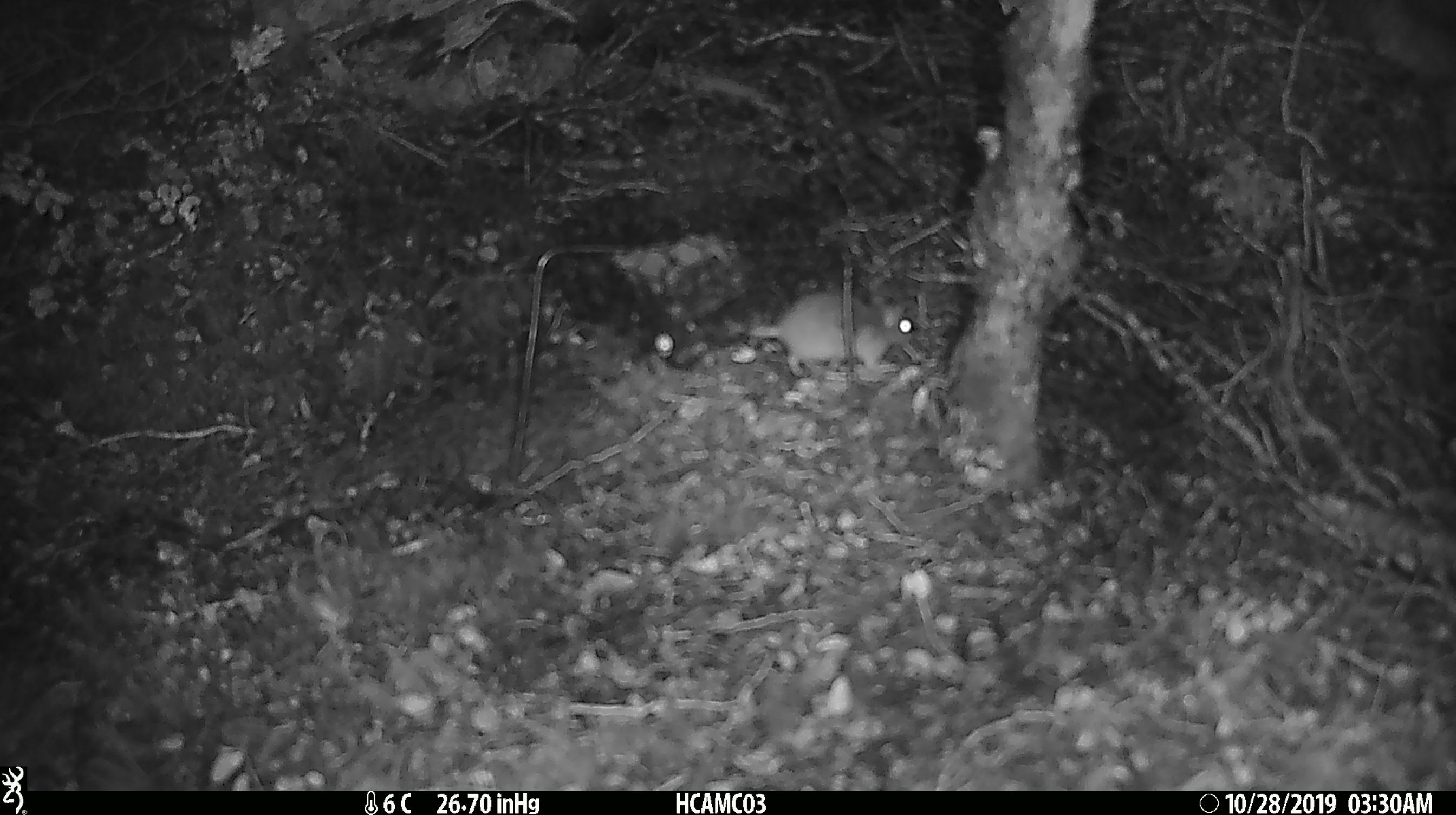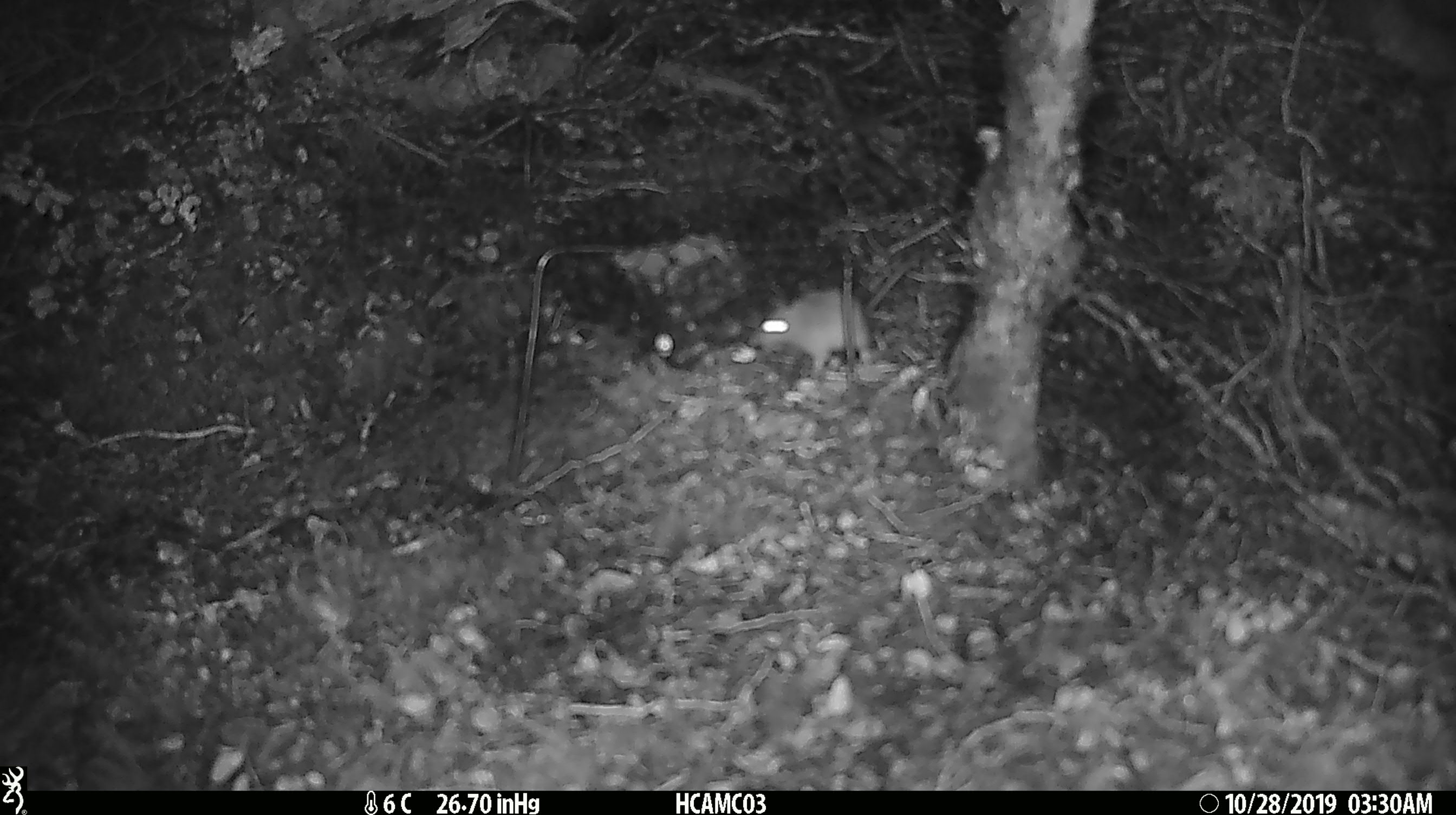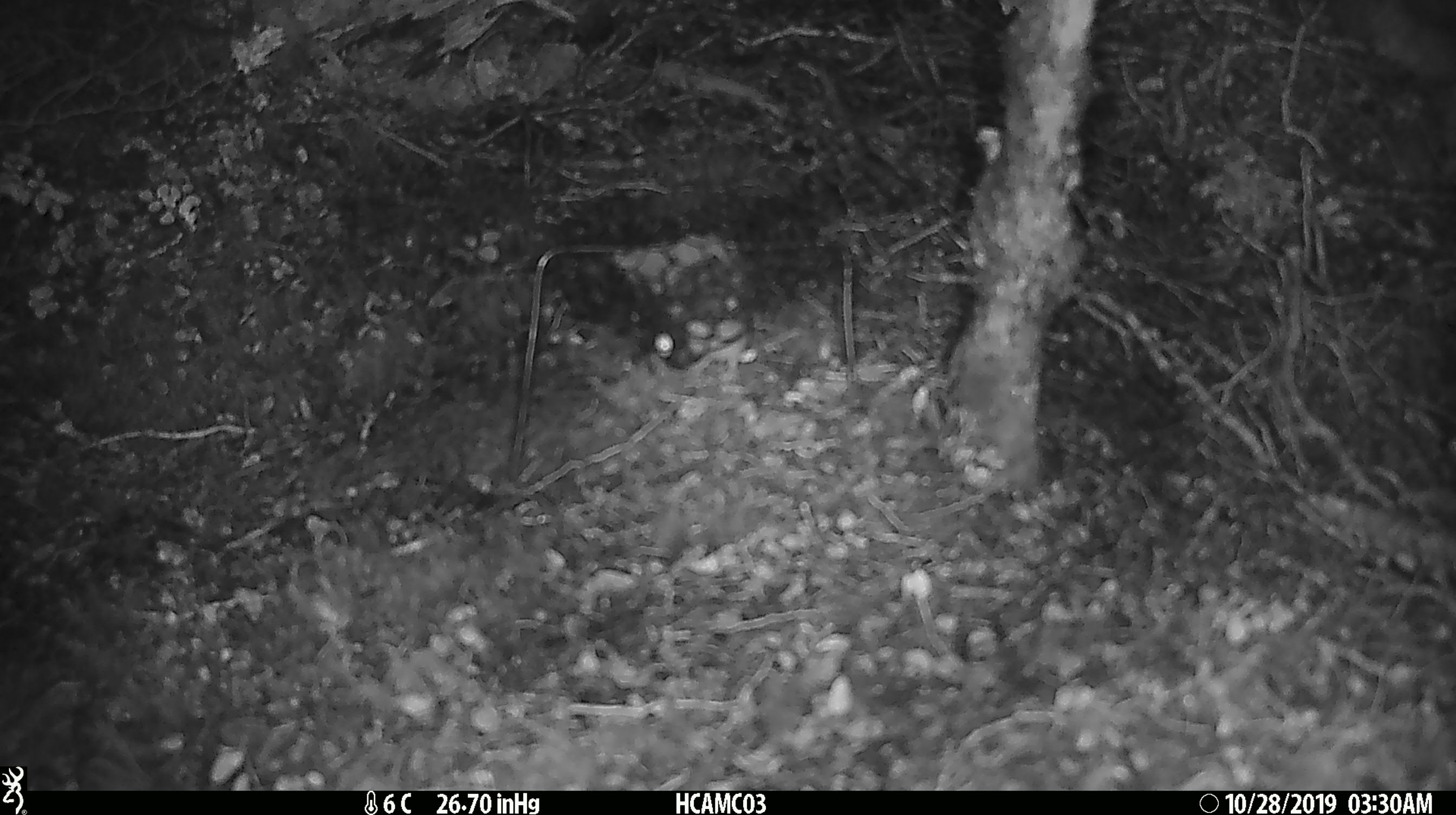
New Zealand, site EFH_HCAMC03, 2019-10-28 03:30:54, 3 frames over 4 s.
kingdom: Animalia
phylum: Chordata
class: Mammalia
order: Rodentia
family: Muridae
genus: Mus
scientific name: Mus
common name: mouse